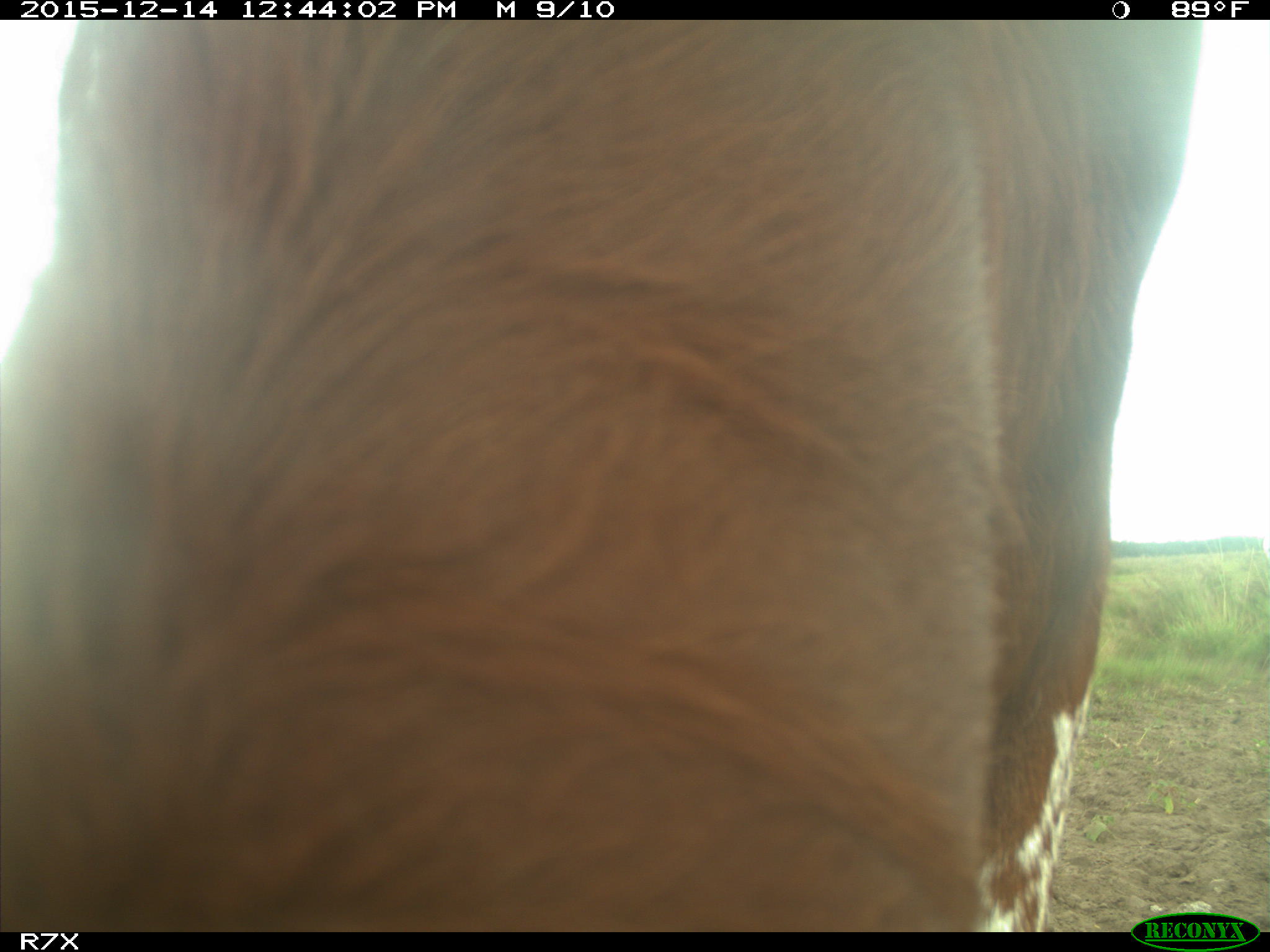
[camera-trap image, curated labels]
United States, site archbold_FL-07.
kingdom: Animalia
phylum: Chordata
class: Mammalia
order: Artiodactyla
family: Bovidae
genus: Bos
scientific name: Bos taurus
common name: domestic cow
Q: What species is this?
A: Bos taurus (domestic cow).